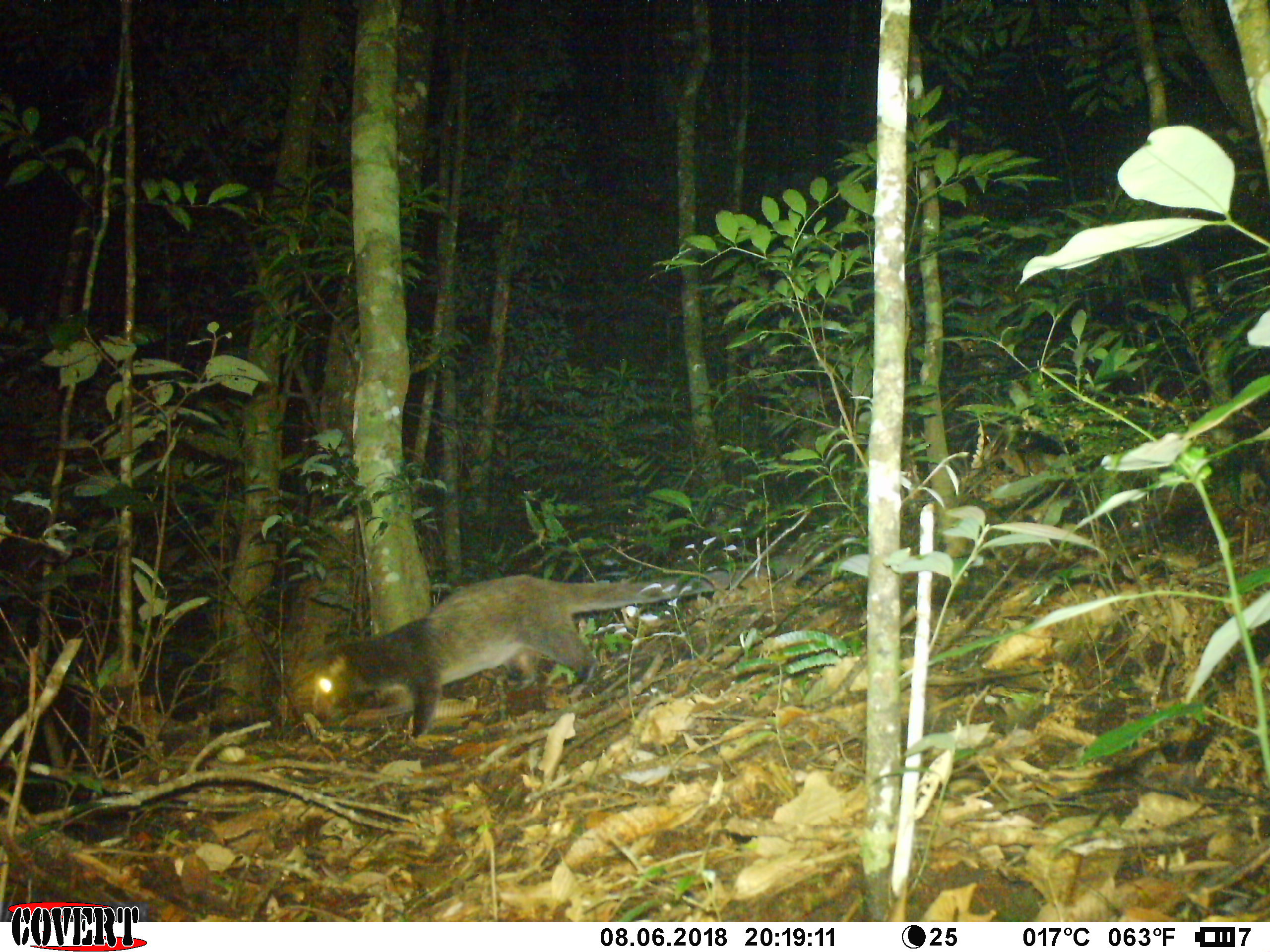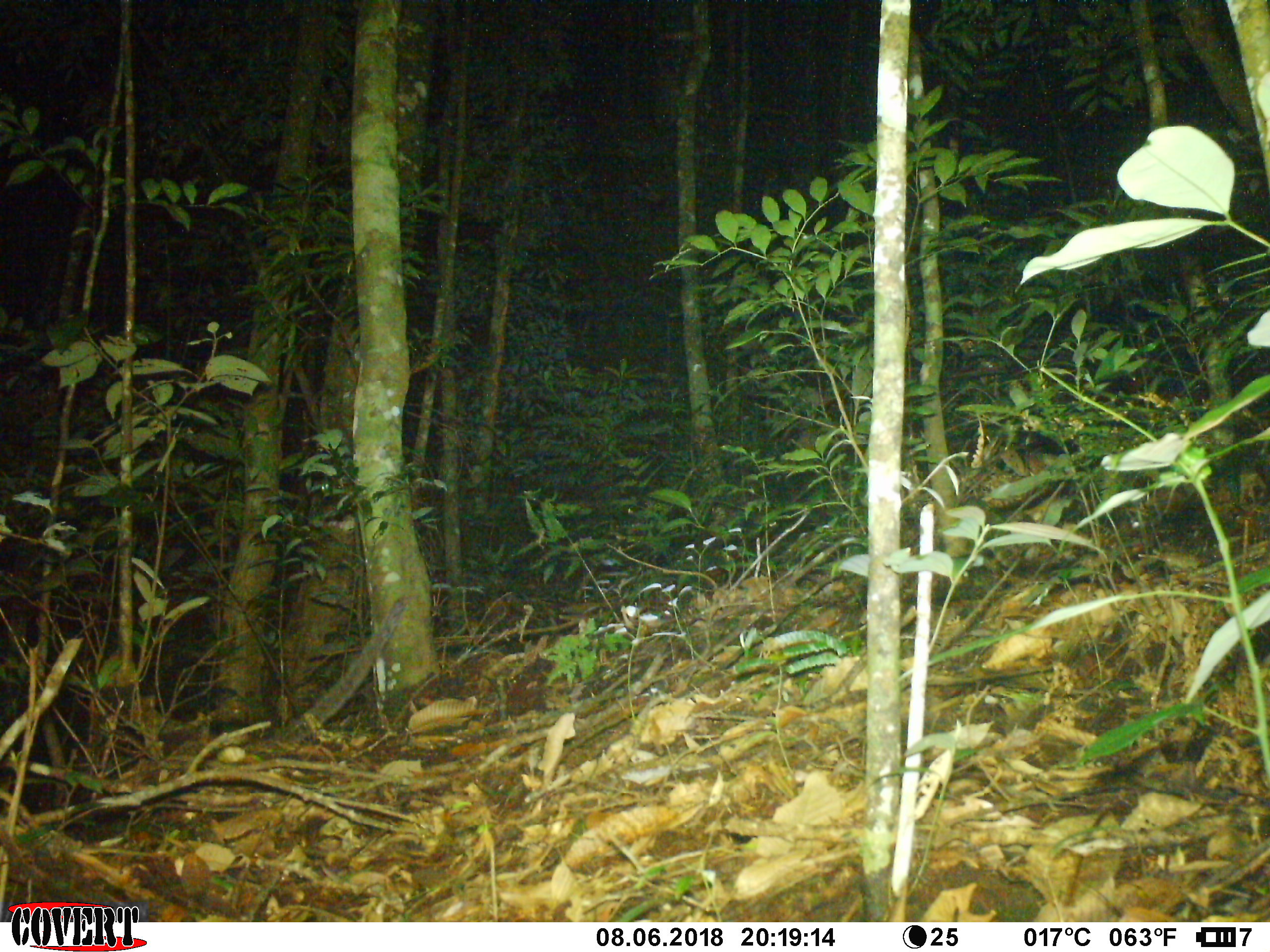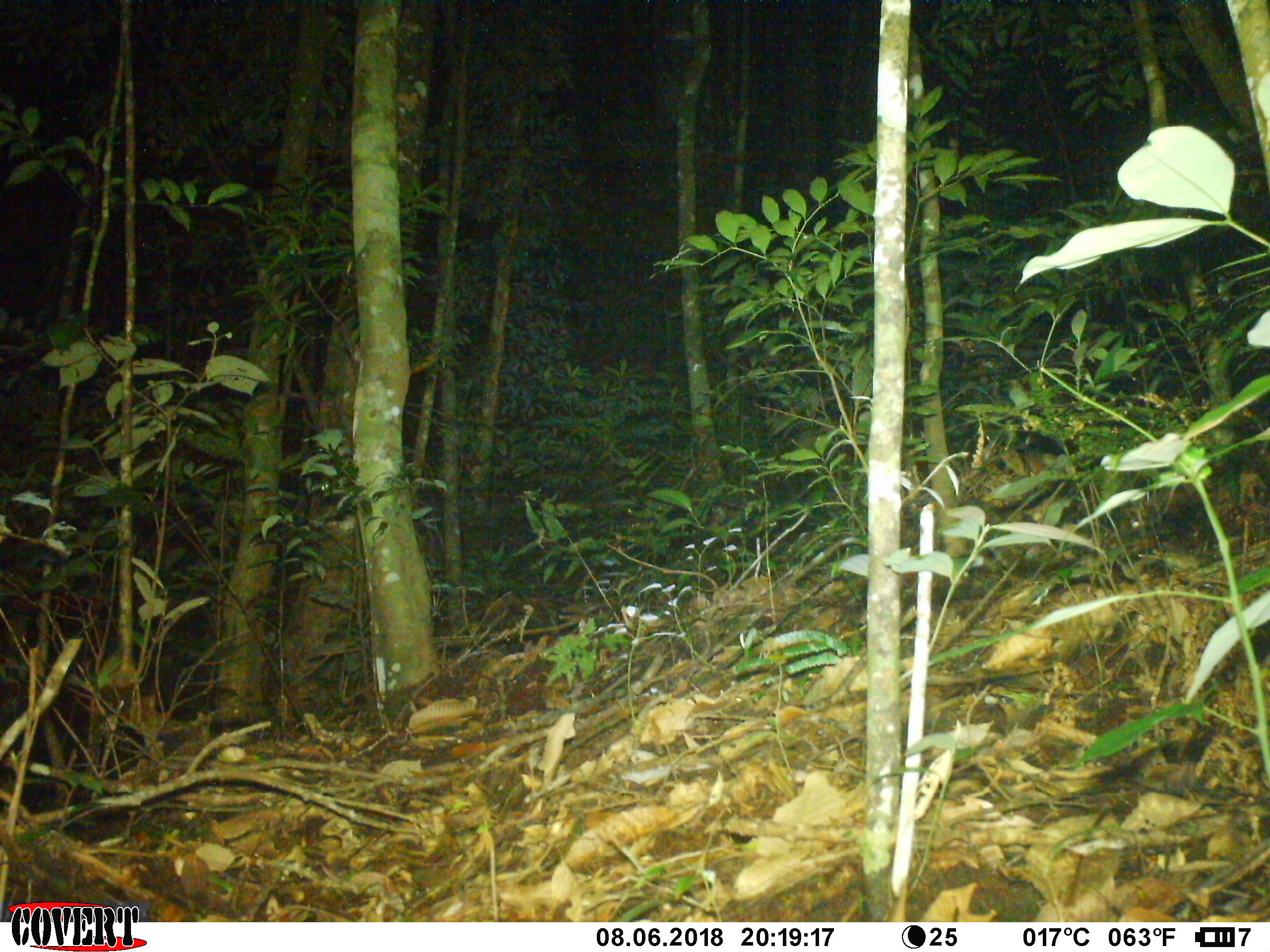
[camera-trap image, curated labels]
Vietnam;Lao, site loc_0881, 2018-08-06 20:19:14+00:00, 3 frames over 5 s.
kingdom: Animalia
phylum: Chordata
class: Mammalia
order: Carnivora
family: Viverridae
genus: Paguma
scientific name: Paguma larvata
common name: masked palm civet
Masked palm civet (Paguma larvata). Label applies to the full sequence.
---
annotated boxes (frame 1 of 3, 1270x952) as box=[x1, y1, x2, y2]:
masked palm civet: box=[310, 563, 773, 738]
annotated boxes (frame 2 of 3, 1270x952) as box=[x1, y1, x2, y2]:
masked palm civet: box=[299, 599, 406, 727]